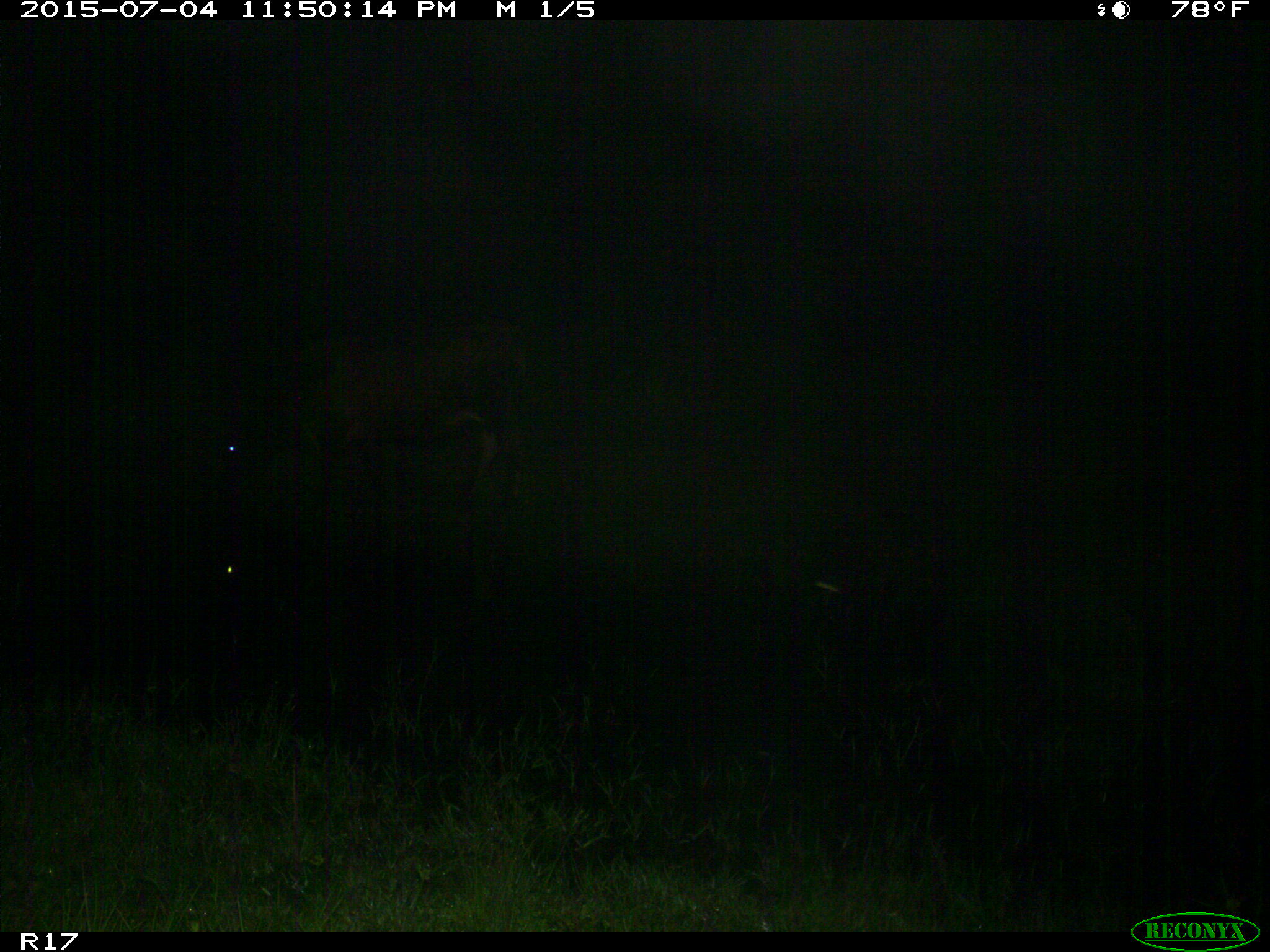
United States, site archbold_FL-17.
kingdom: Animalia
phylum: Chordata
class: Mammalia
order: Artiodactyla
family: Bovidae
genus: Bos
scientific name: Bos taurus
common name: domestic cow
Bos taurus (domestic cow).